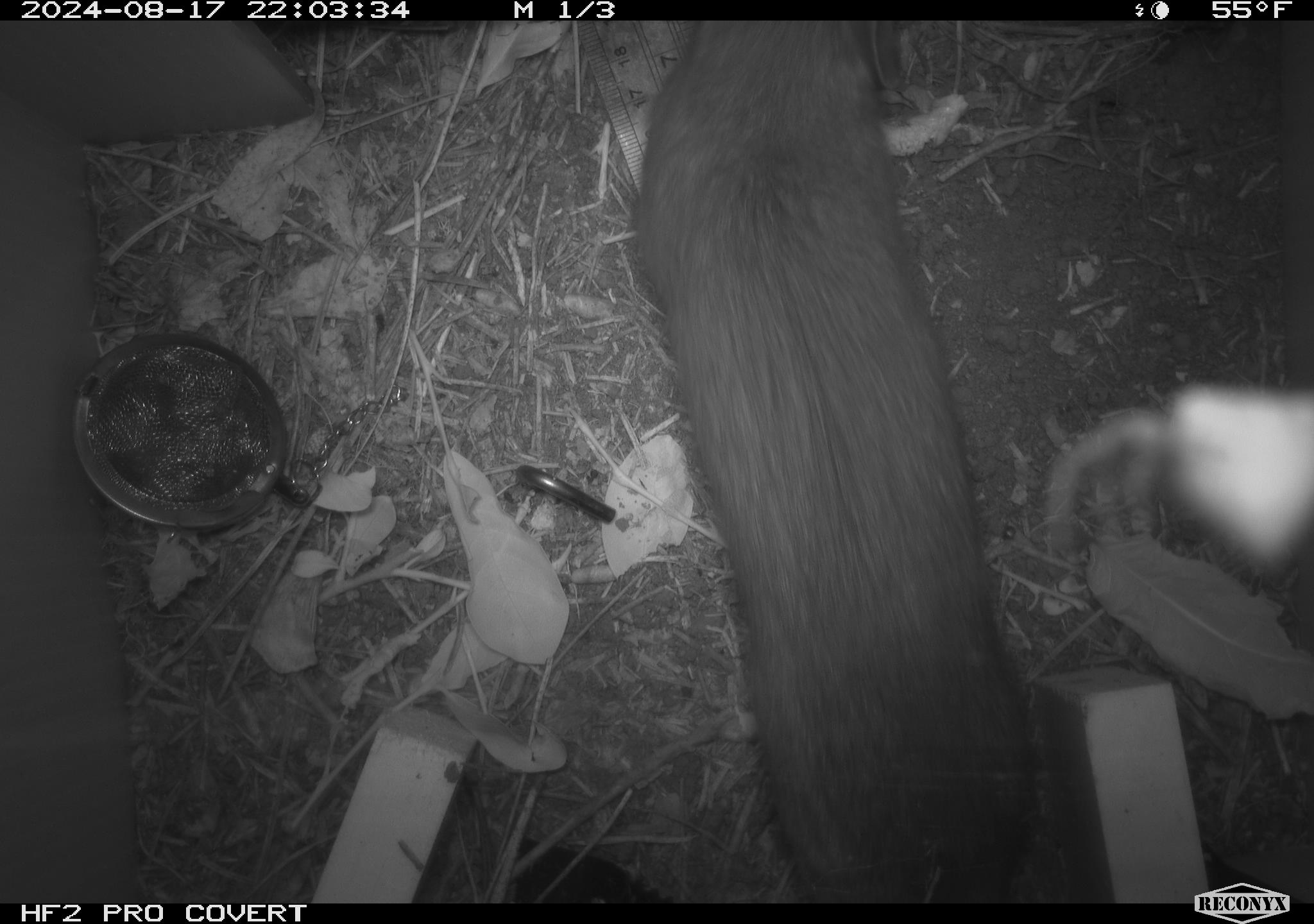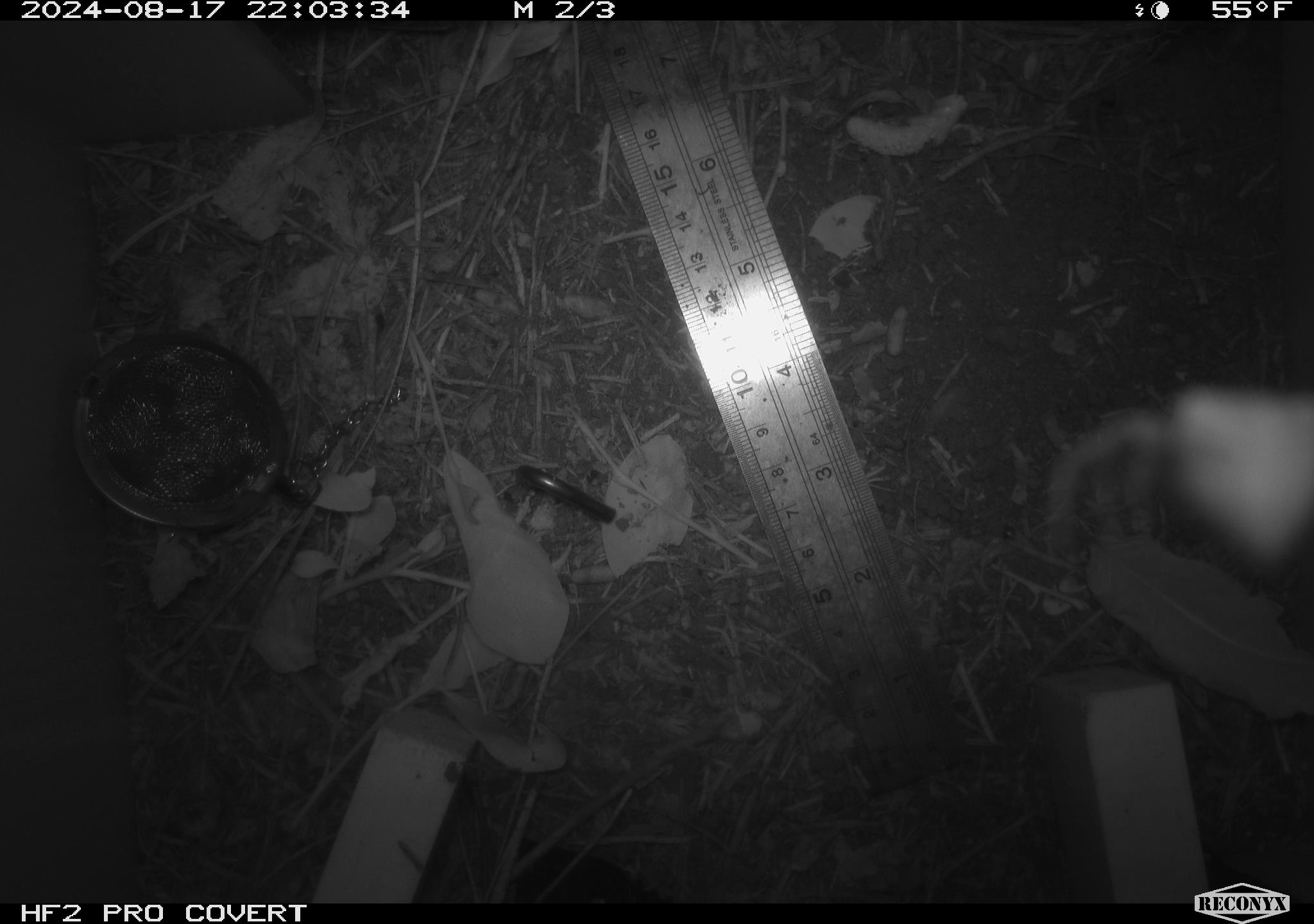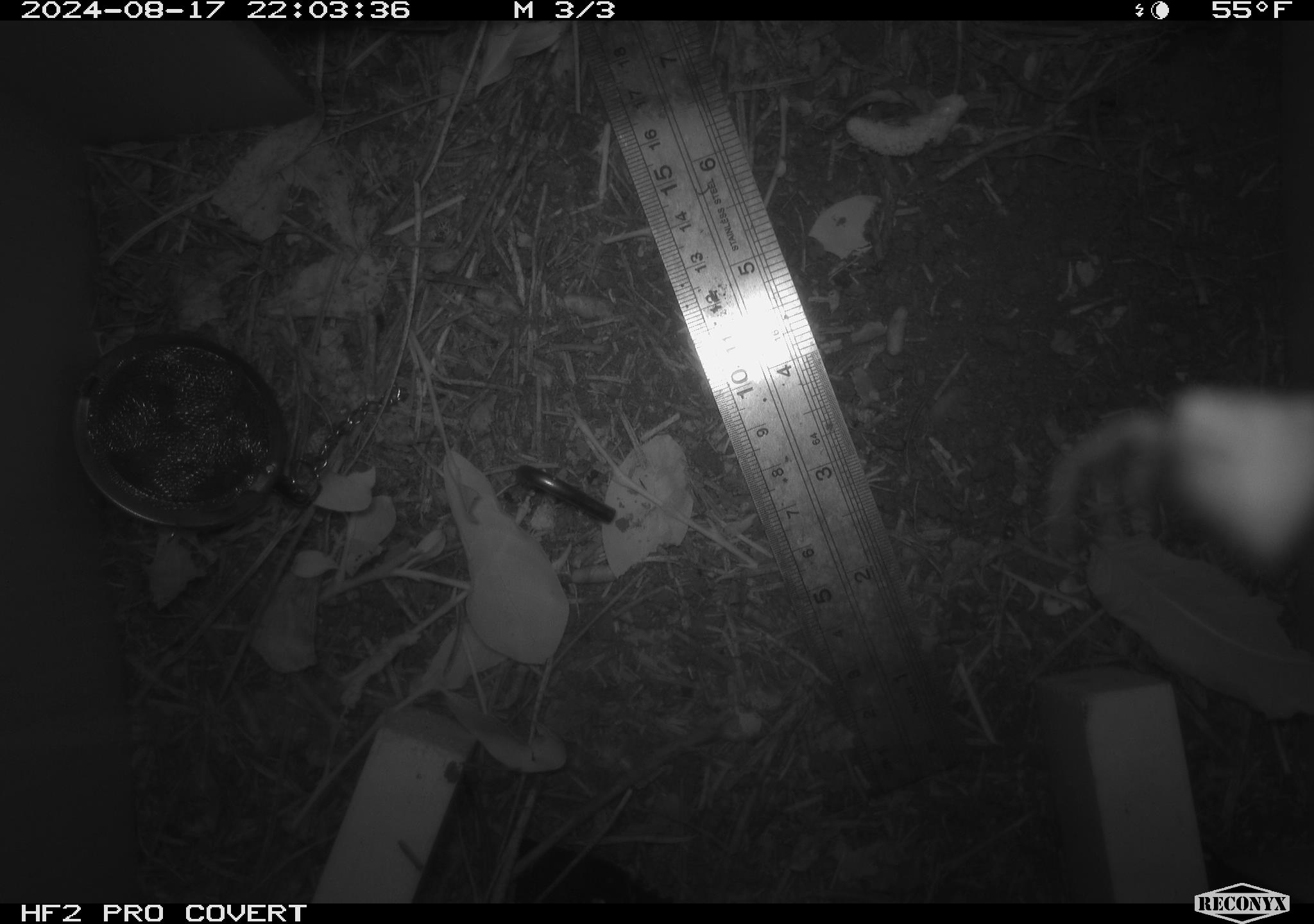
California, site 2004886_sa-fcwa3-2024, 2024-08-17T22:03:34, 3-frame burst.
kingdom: Animalia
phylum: Chordata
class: Mammalia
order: Rodentia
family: Cricetidae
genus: Neotoma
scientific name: Neotoma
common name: pack rat or woodrat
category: neotoma species